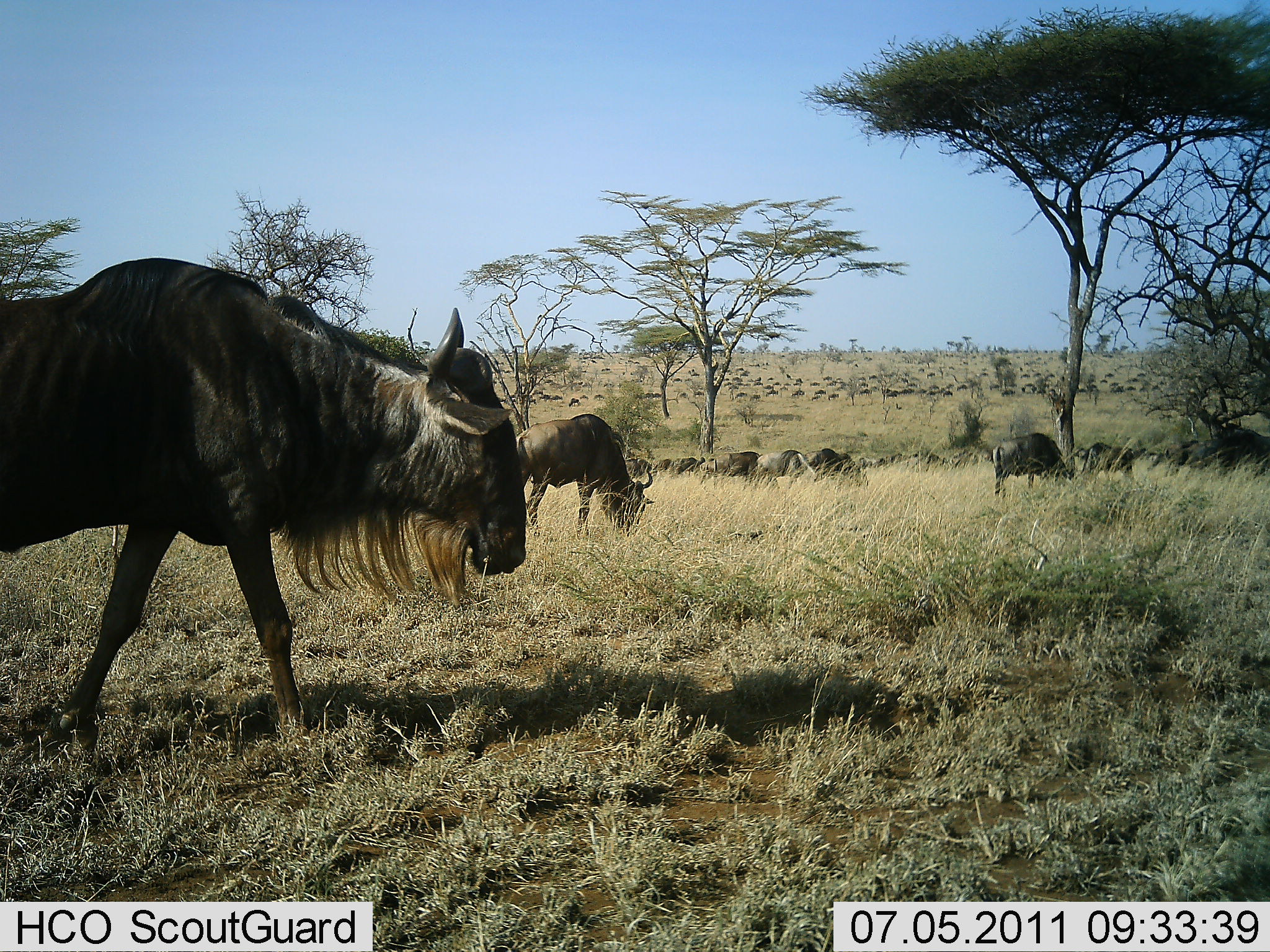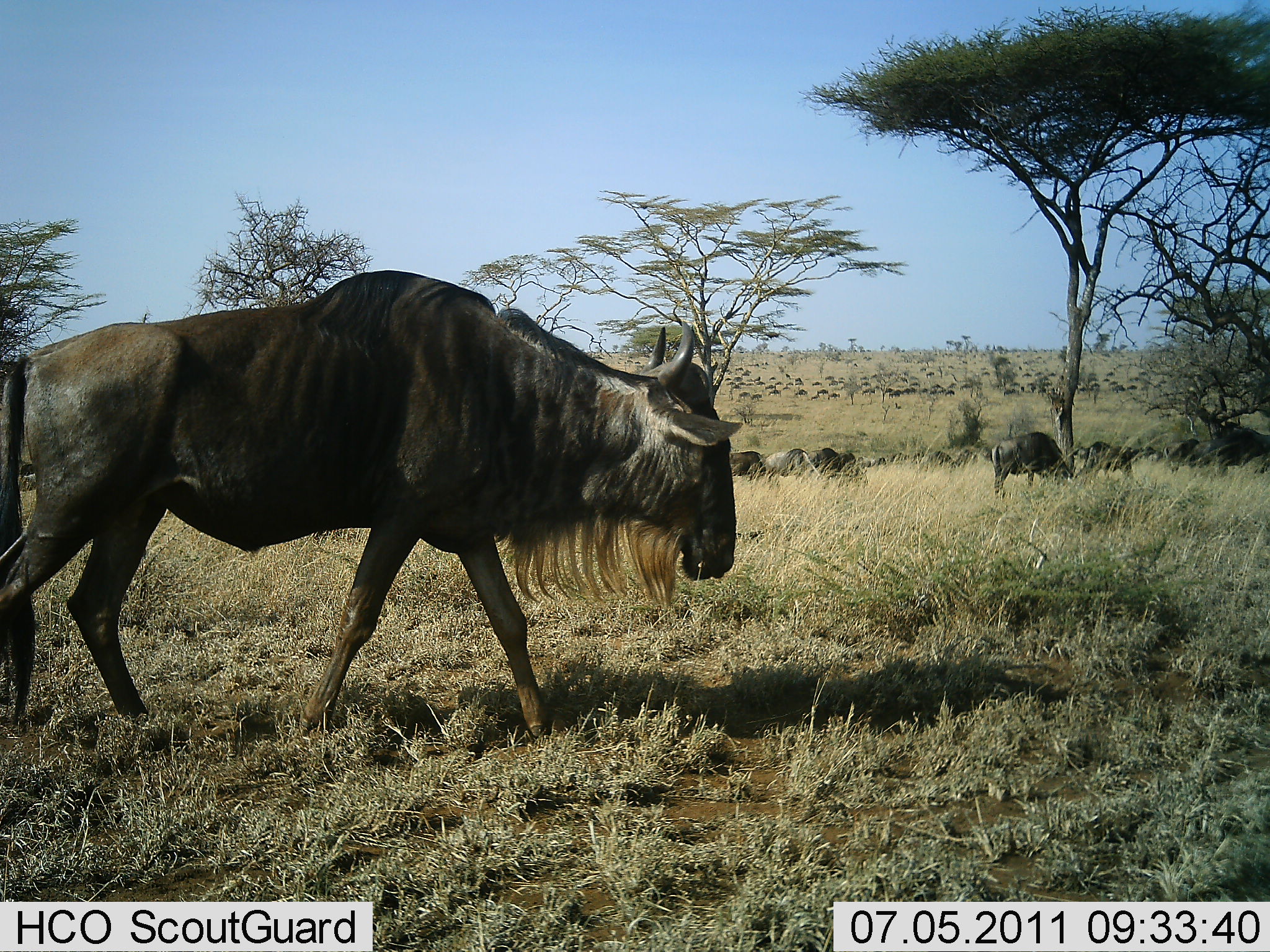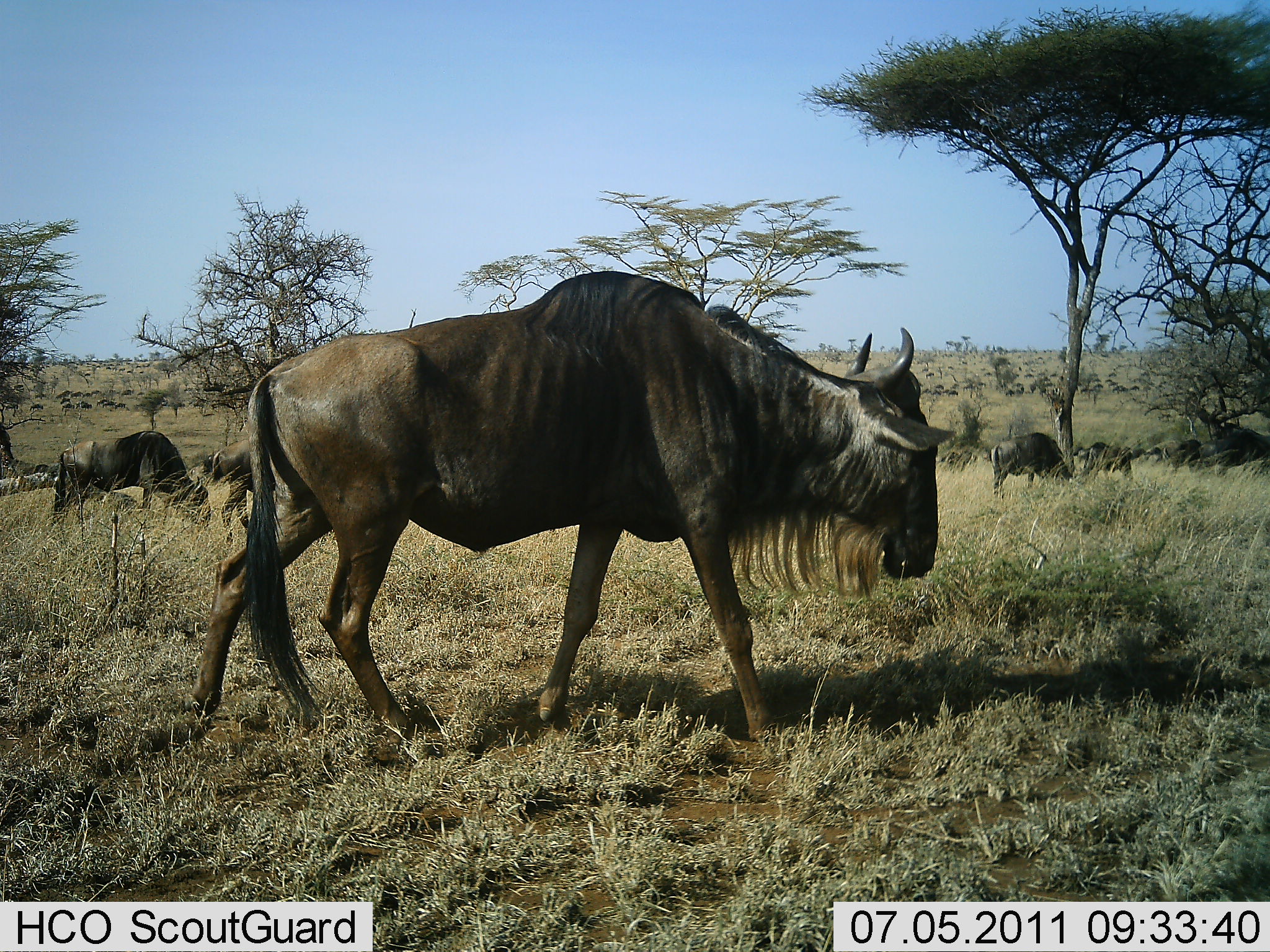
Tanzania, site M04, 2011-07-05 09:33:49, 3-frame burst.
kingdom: Animalia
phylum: Chordata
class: Mammalia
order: Artiodactyla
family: Bovidae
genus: Connochaetes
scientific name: Connochaetes taurinus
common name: blue wildebeest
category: wildebeest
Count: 51+.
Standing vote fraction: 25%.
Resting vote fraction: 0%.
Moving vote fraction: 83%.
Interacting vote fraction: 0%.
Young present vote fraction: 0%.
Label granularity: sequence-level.